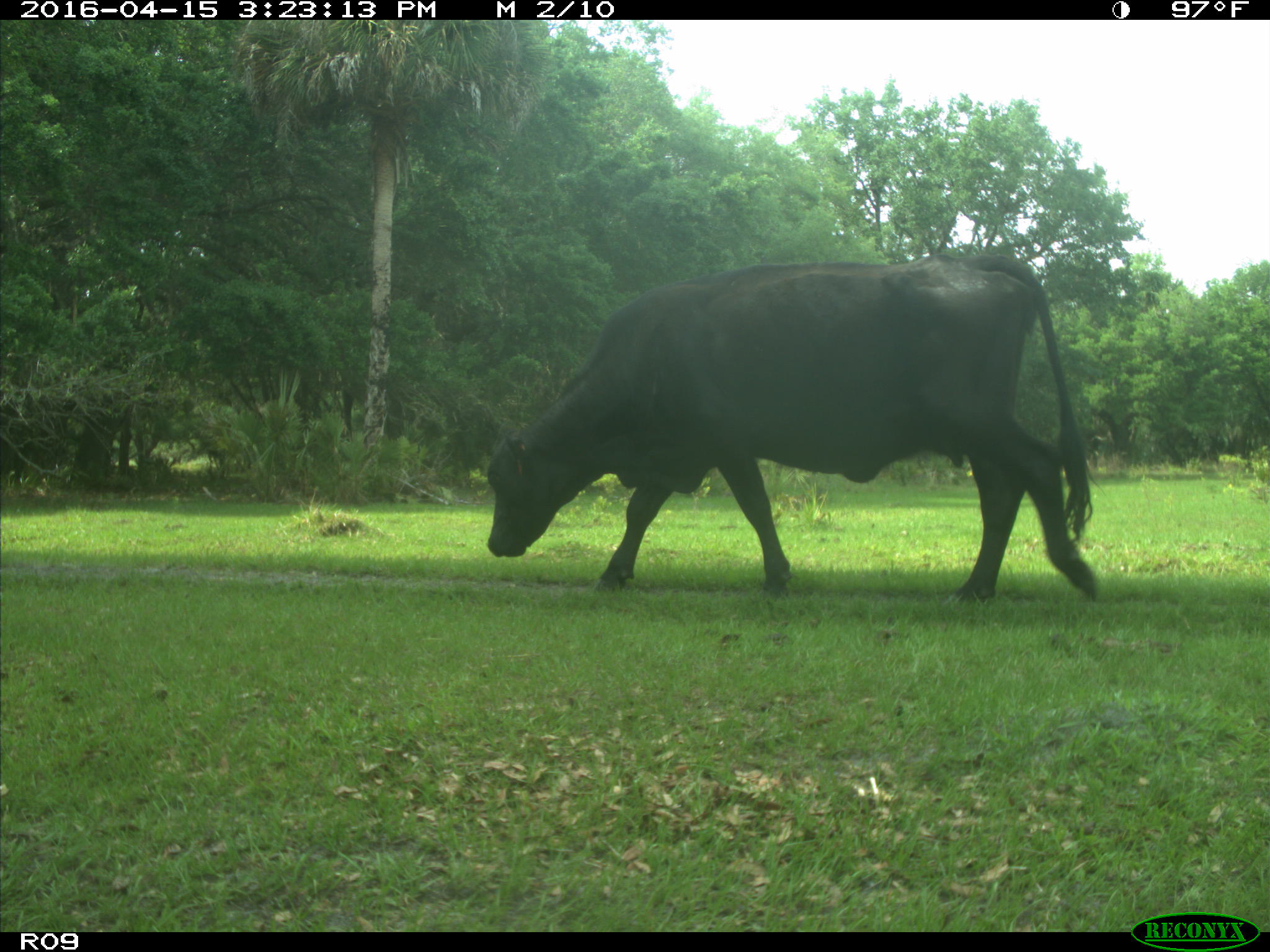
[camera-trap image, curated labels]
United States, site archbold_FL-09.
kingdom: Animalia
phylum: Chordata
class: Mammalia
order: Artiodactyla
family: Bovidae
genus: Bos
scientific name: Bos taurus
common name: domestic cow